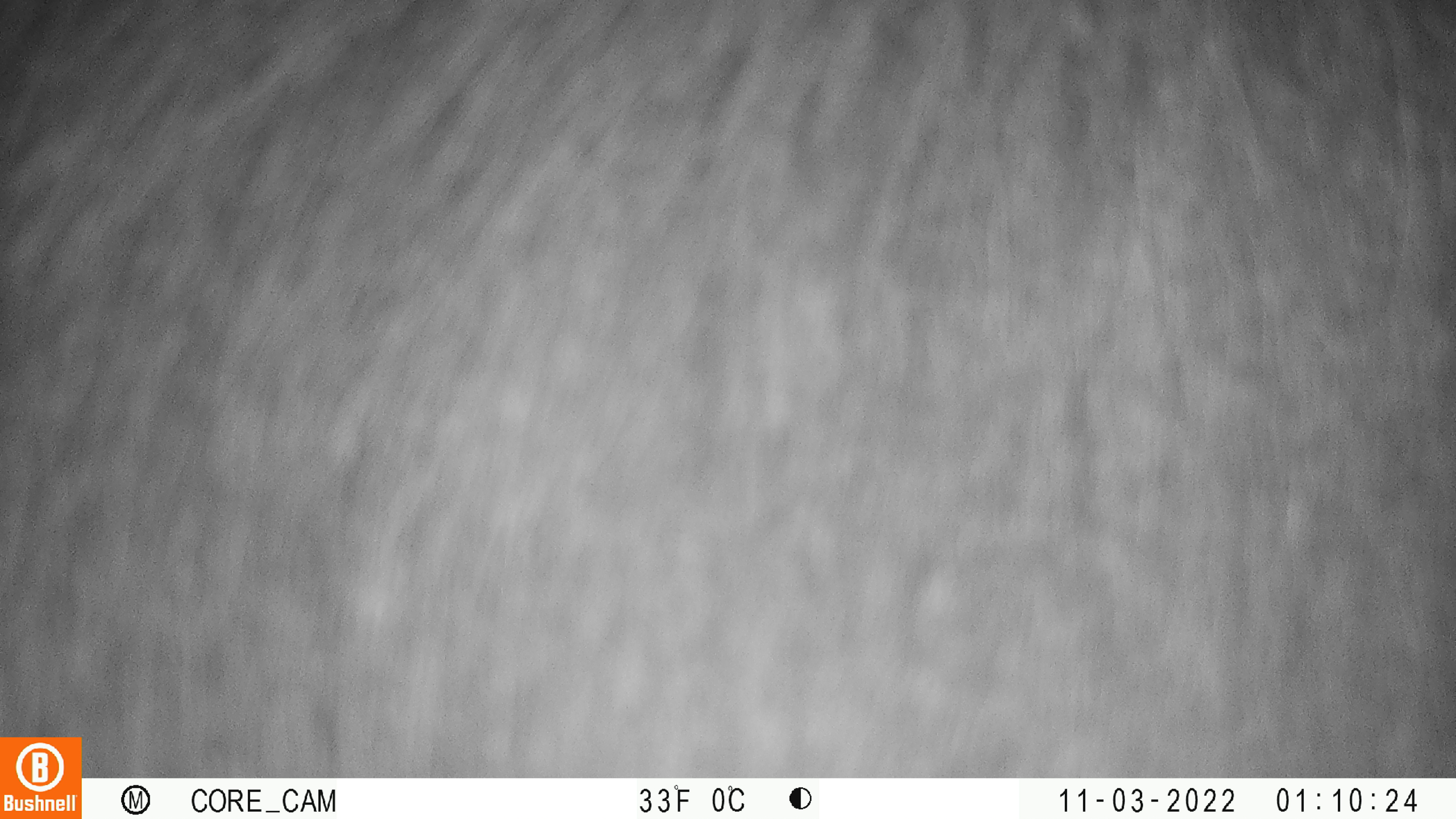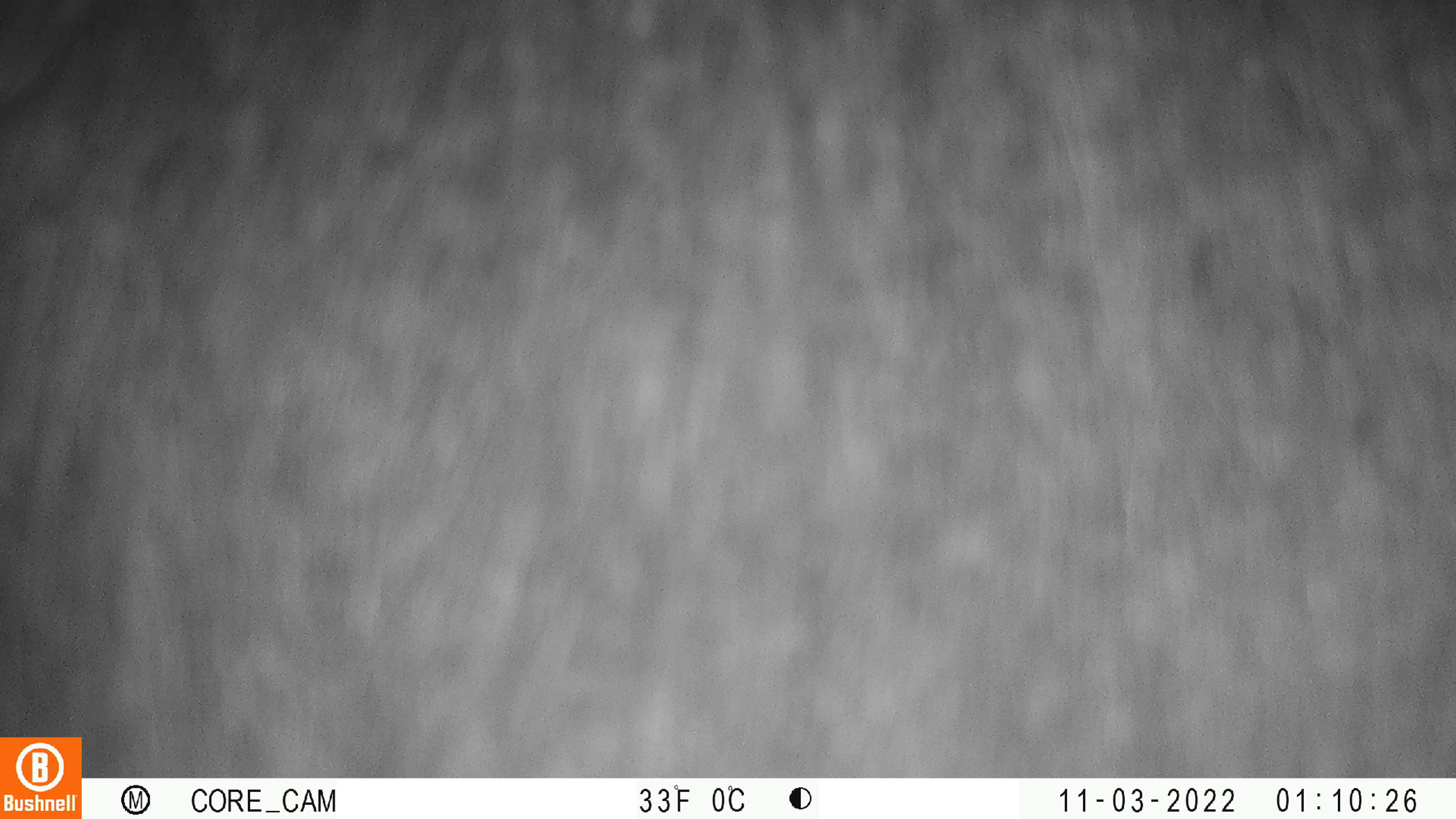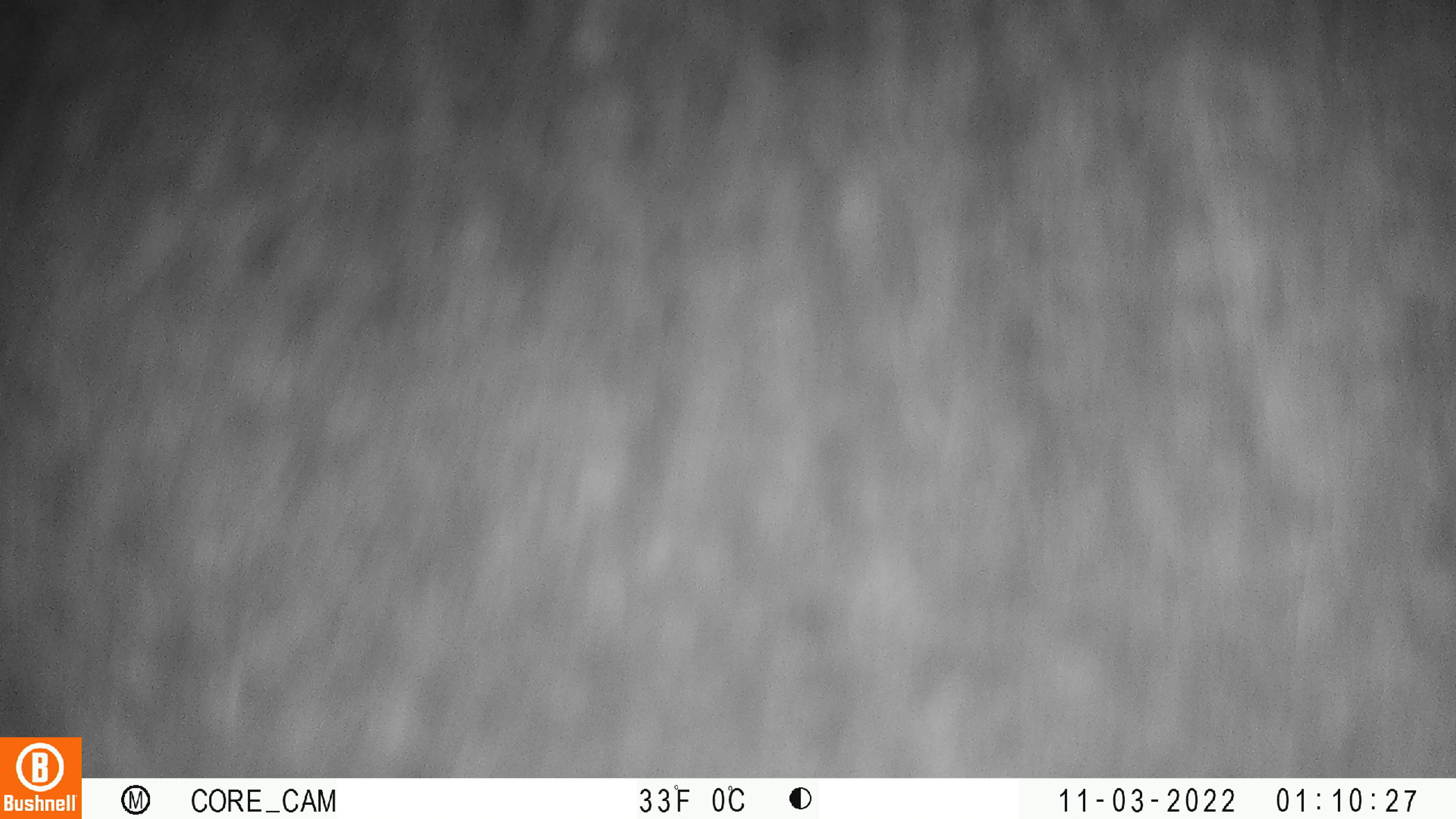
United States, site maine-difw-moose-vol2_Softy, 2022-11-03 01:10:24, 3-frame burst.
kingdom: Animalia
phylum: Chordata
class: Mammalia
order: Artiodactyla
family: Cervidae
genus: Alces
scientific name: Alces alces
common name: moose